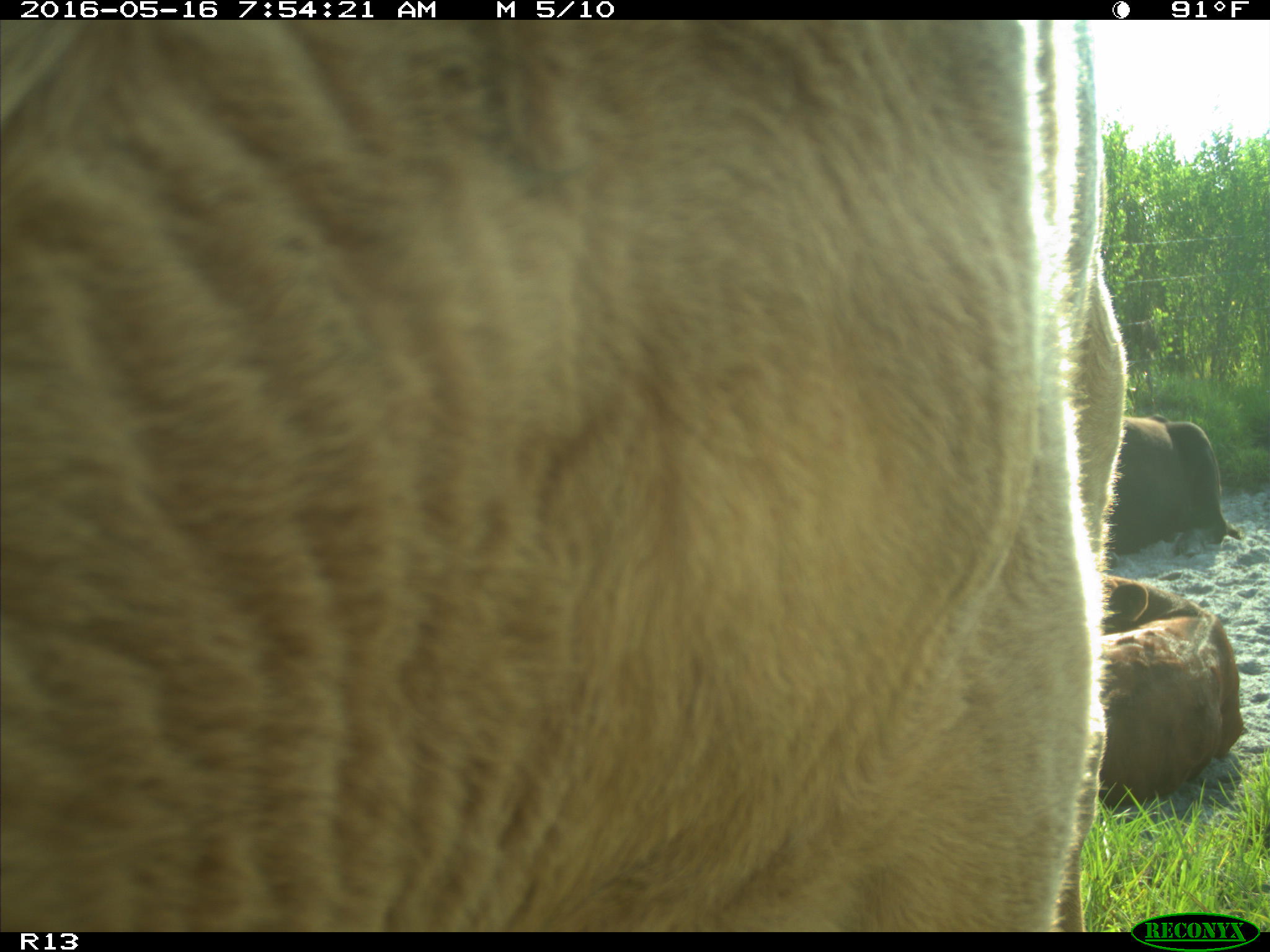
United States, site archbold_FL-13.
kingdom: Animalia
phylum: Chordata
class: Mammalia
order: Artiodactyla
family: Bovidae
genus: Bos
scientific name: Bos taurus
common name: domestic cow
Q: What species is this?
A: Bos taurus (domestic cow).